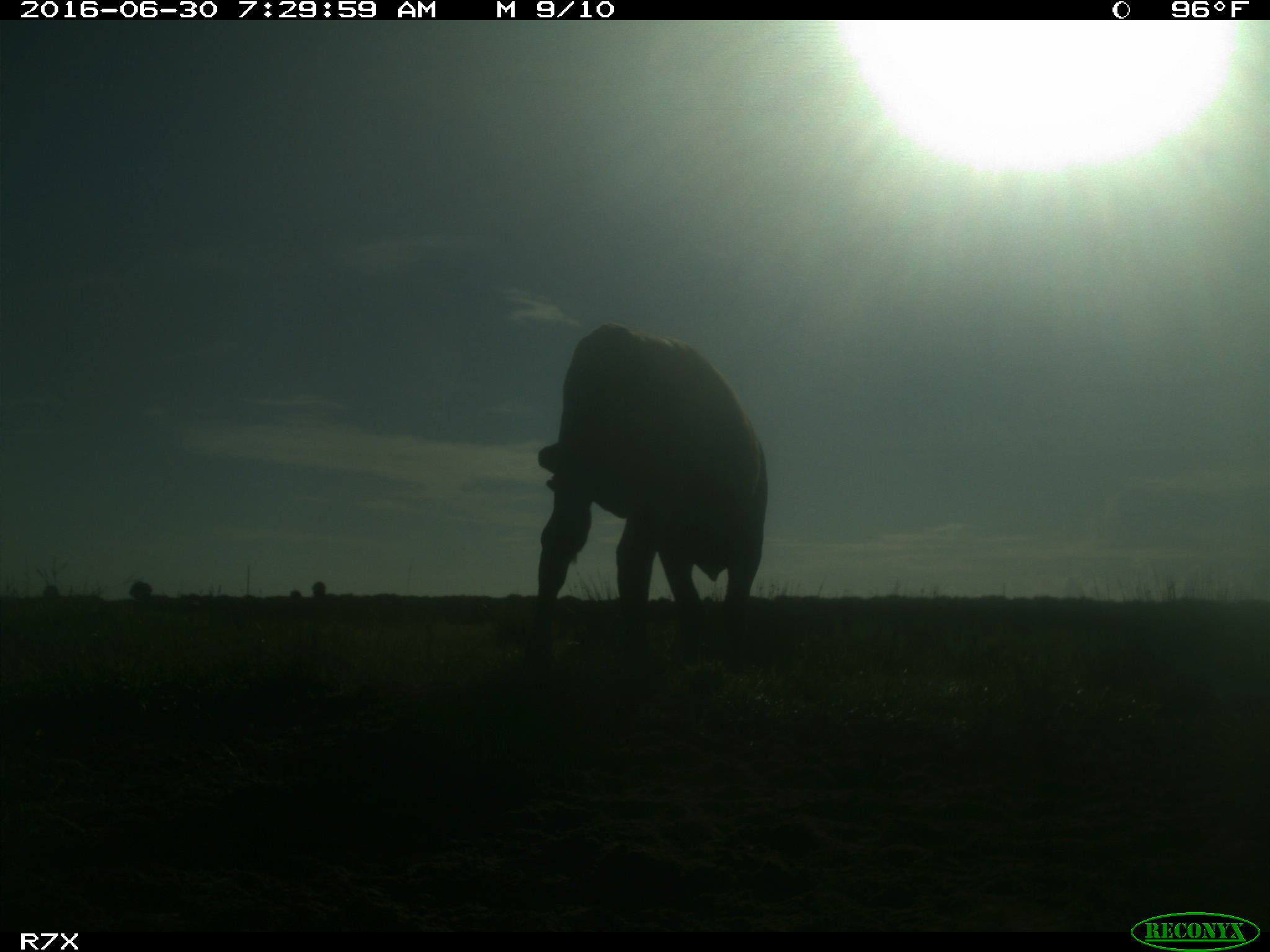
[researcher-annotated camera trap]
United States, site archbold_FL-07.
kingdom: Animalia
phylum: Chordata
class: Mammalia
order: Artiodactyla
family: Bovidae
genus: Bos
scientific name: Bos taurus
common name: domestic cow